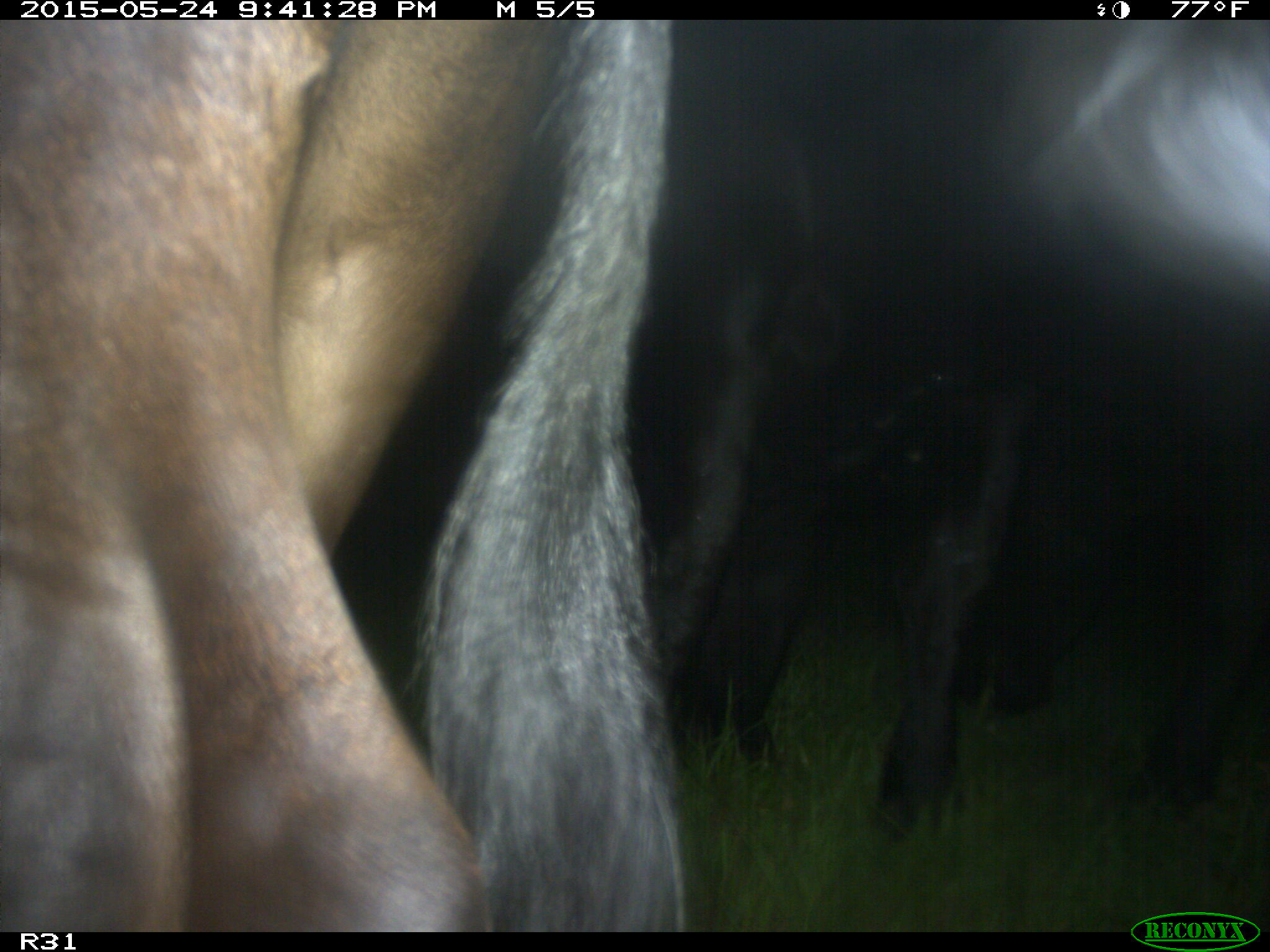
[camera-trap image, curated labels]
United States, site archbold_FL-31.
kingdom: Animalia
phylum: Chordata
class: Mammalia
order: Artiodactyla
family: Bovidae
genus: Bos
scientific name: Bos taurus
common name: domestic cow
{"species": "Bos taurus (domestic cow)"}